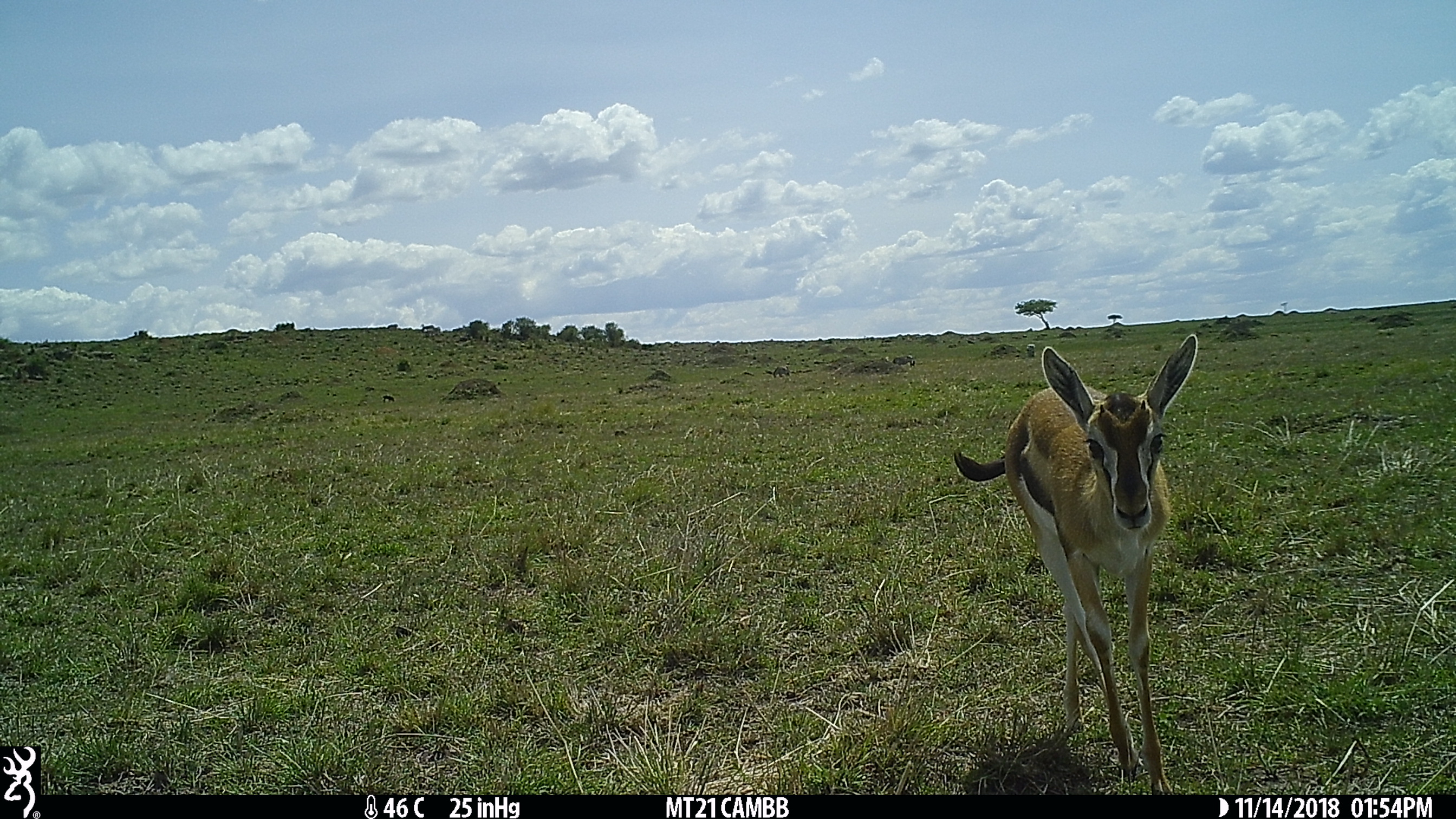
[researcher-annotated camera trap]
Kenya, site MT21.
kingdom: Animalia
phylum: Chordata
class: Mammalia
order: Artiodactyla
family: Bovidae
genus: Eudorcas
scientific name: Eudorcas thomsonii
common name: thomon's gazelle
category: gazelle thomsons